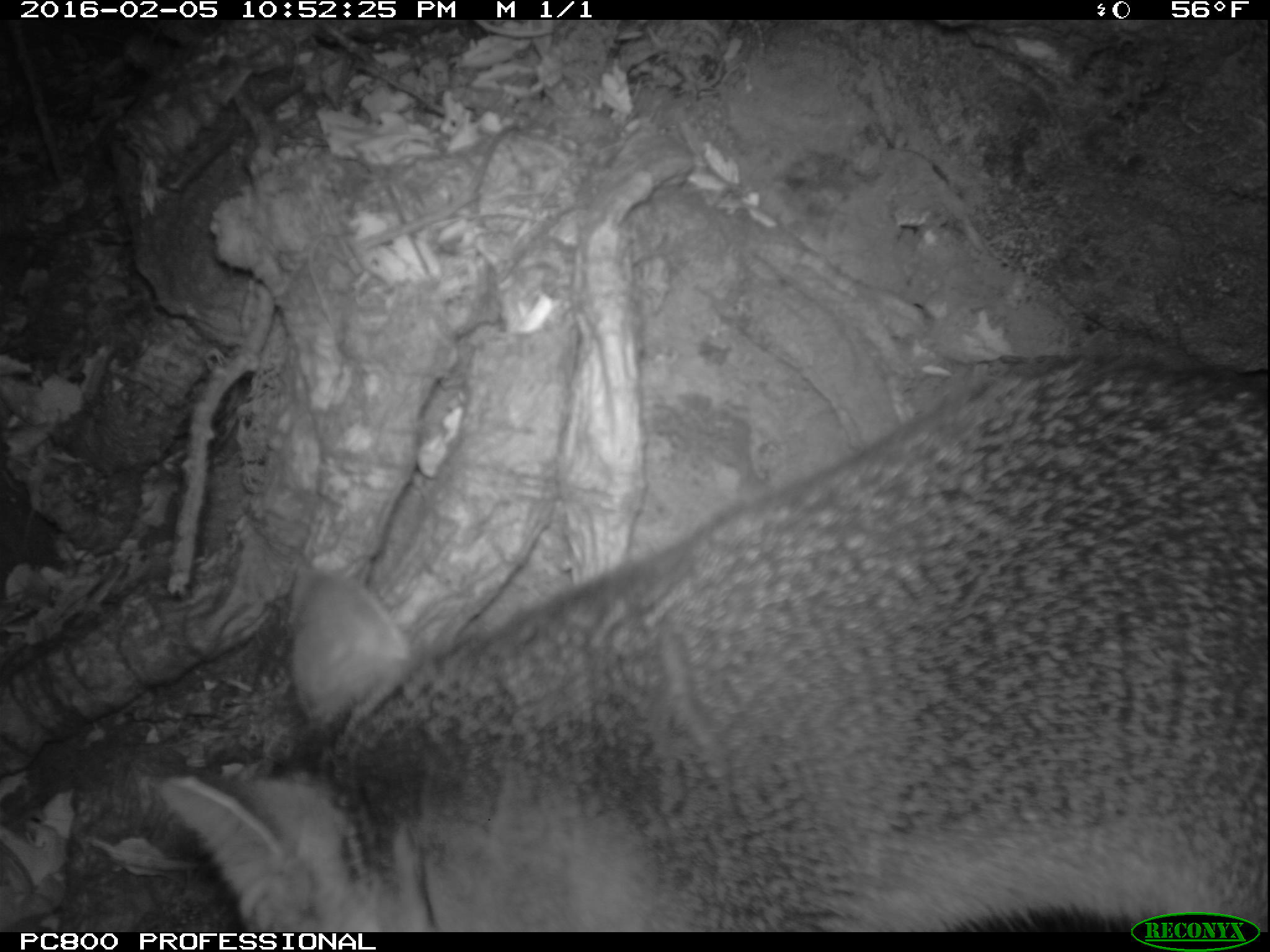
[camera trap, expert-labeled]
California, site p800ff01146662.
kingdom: Animalia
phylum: Chordata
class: Mammalia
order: Carnivora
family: Canidae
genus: Urocyon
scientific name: Urocyon littoralis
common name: island fox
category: fox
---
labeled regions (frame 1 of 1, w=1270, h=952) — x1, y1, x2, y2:
fox: 161, 350, 1269, 931